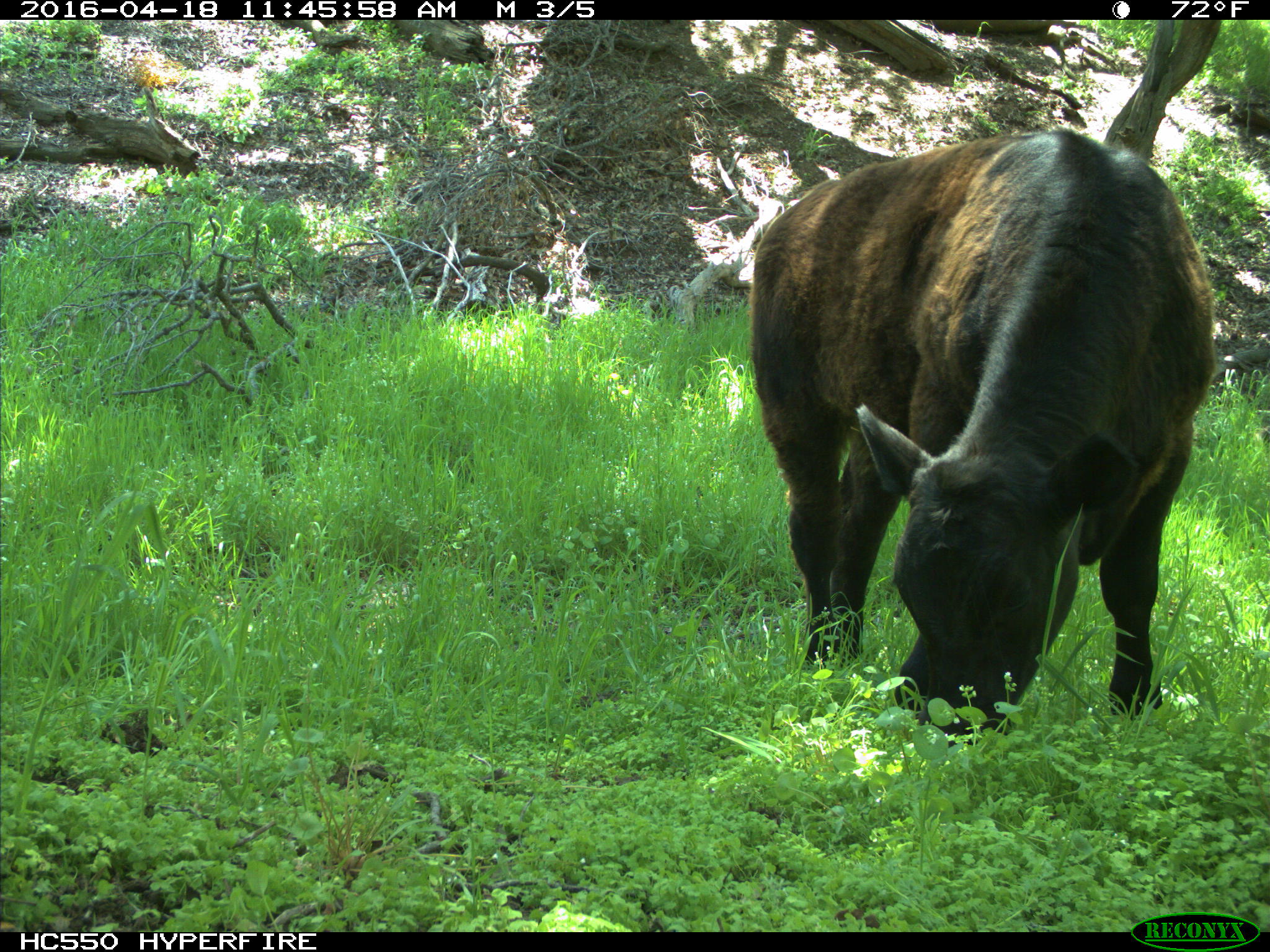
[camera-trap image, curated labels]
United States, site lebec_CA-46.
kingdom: Animalia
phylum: Chordata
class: Mammalia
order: Artiodactyla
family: Bovidae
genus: Bos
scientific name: Bos taurus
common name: domestic cow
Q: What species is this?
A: Bos taurus (domestic cow).